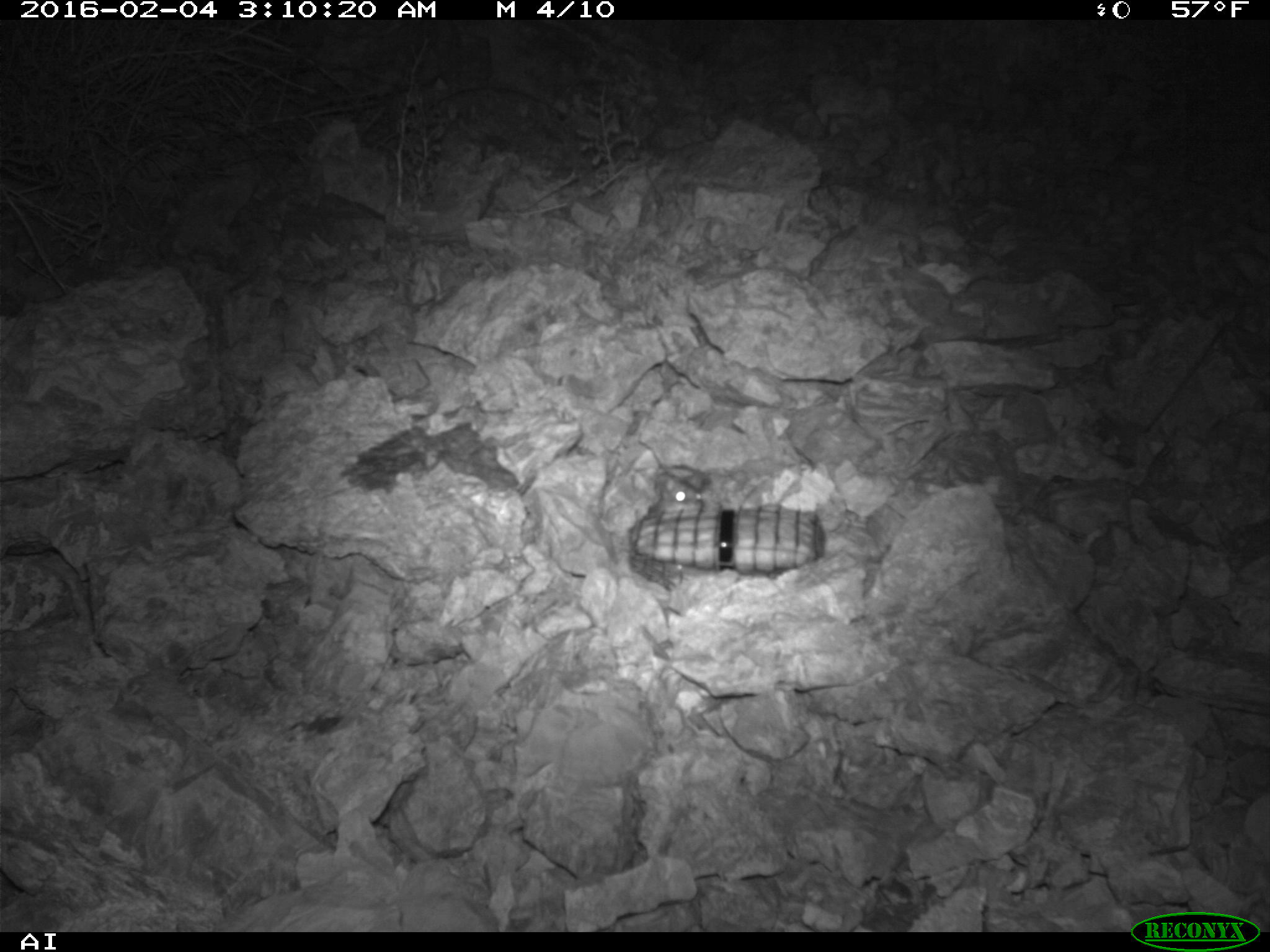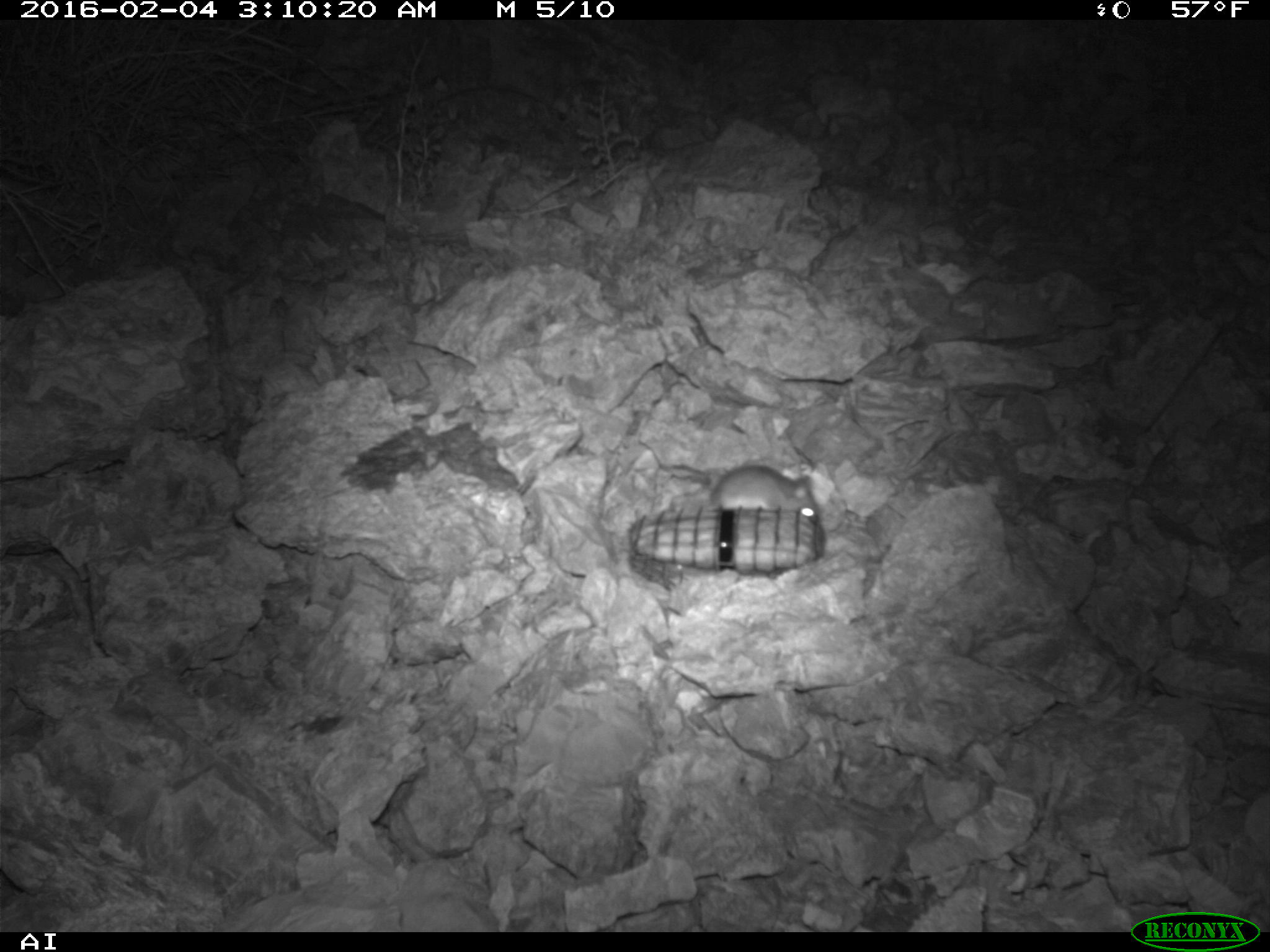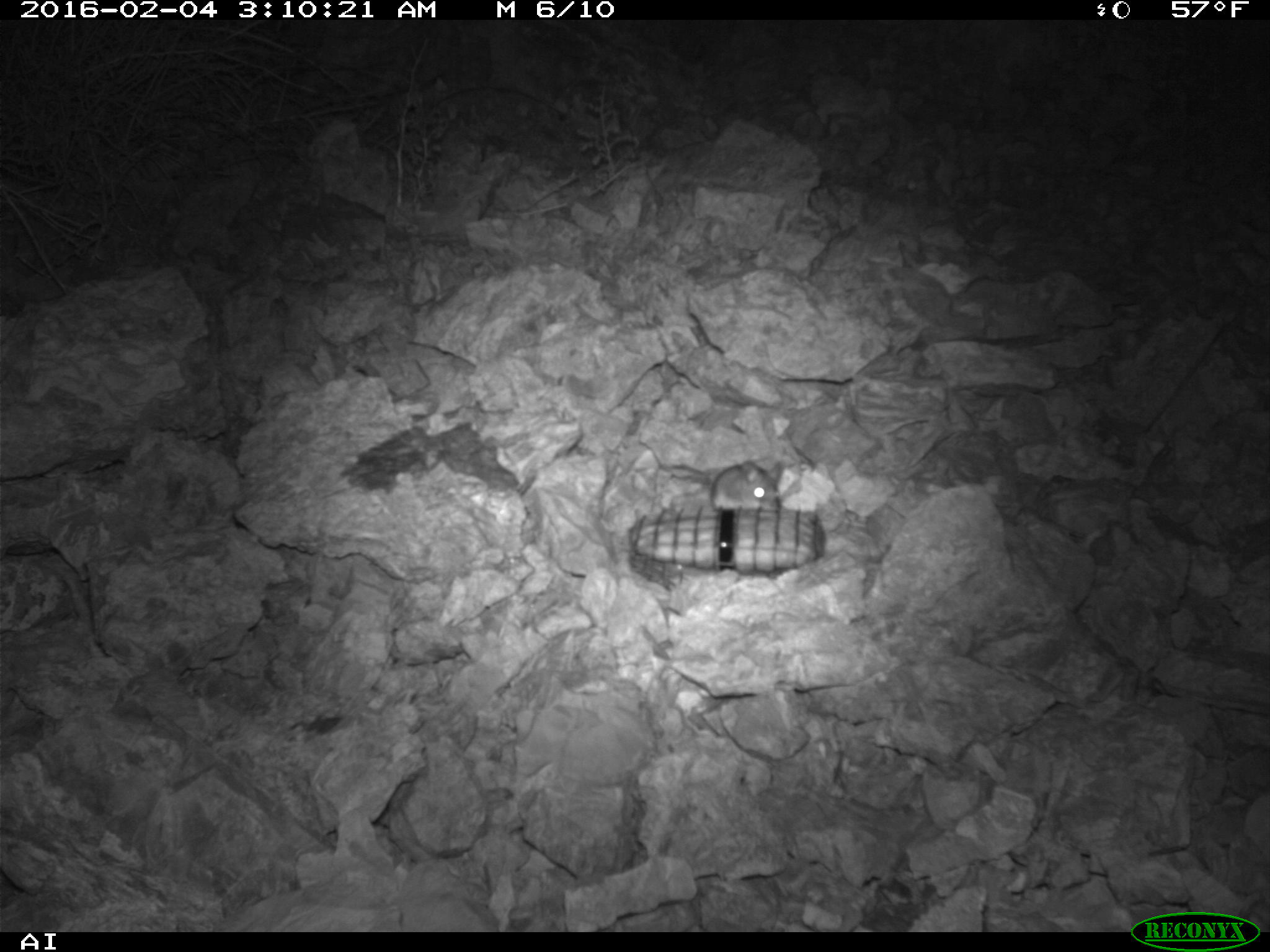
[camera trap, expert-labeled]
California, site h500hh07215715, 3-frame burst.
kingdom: Animalia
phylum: Chordata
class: Mammalia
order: Rodentia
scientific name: Rodentia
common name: rodent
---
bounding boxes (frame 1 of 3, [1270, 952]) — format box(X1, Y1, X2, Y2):
rodent: box(661, 472, 703, 503)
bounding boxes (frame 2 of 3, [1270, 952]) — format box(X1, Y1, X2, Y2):
rodent: box(709, 464, 819, 517)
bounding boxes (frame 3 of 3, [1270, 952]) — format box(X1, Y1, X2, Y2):
rodent: box(710, 458, 783, 511)